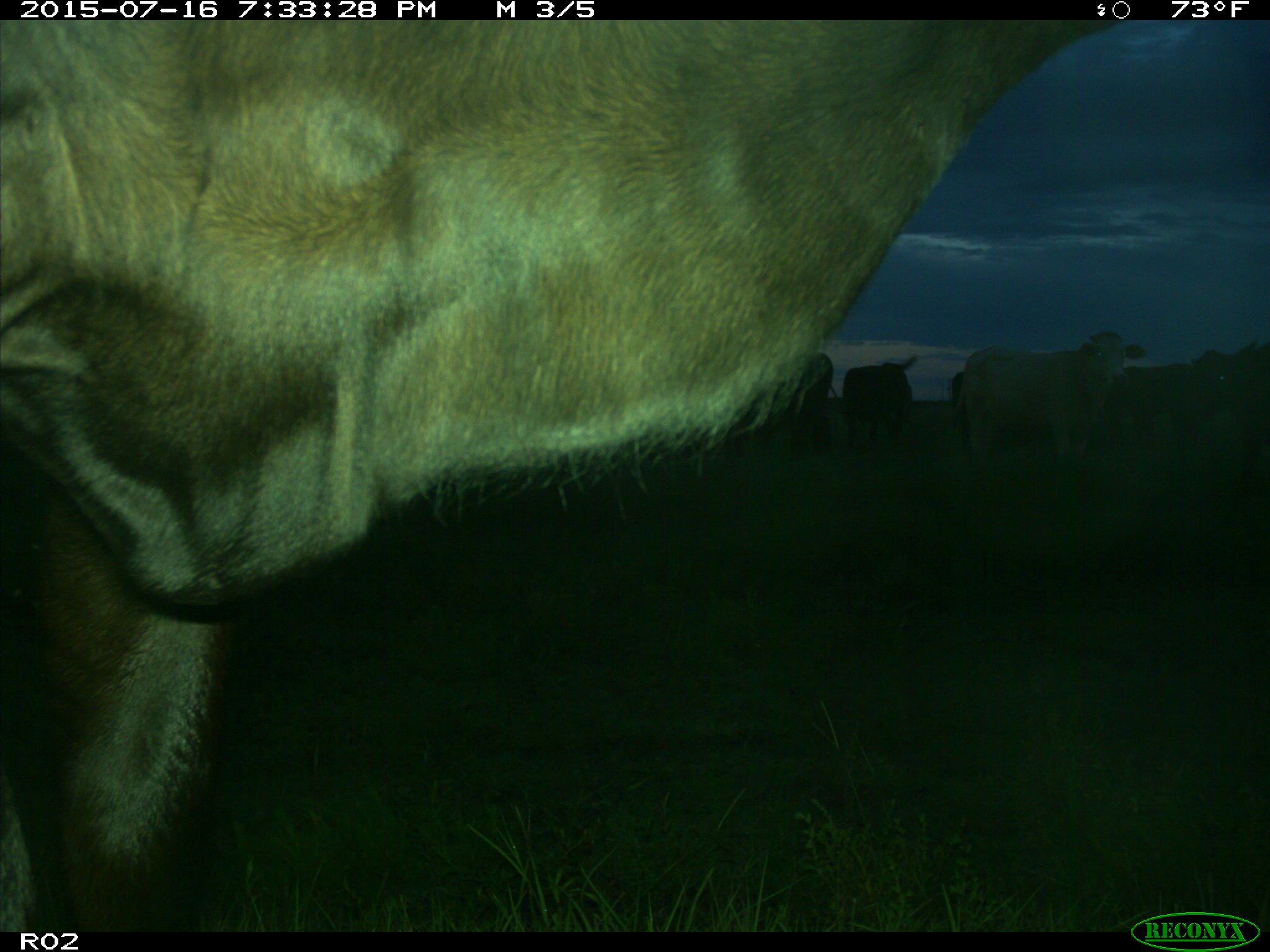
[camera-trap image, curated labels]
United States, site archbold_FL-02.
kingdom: Animalia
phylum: Chordata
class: Mammalia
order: Artiodactyla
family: Bovidae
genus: Bos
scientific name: Bos taurus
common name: domestic cow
Bos taurus (domestic cow).